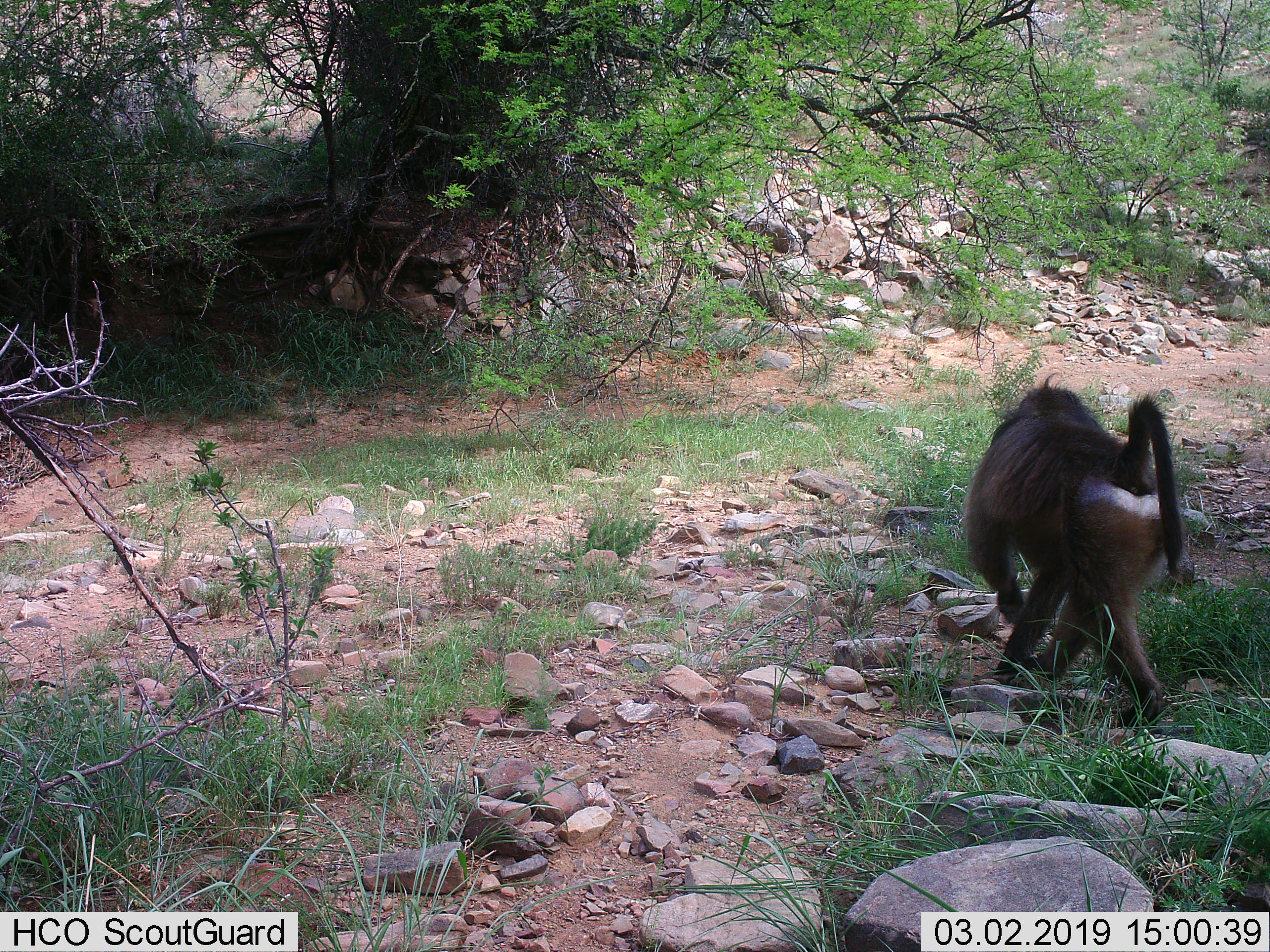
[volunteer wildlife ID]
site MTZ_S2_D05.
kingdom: Animalia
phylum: Chordata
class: Mammalia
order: Primates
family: Cercopithecidae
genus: Papio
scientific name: Papio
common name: baboon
Baboon (Papio), count 1. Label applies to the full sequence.